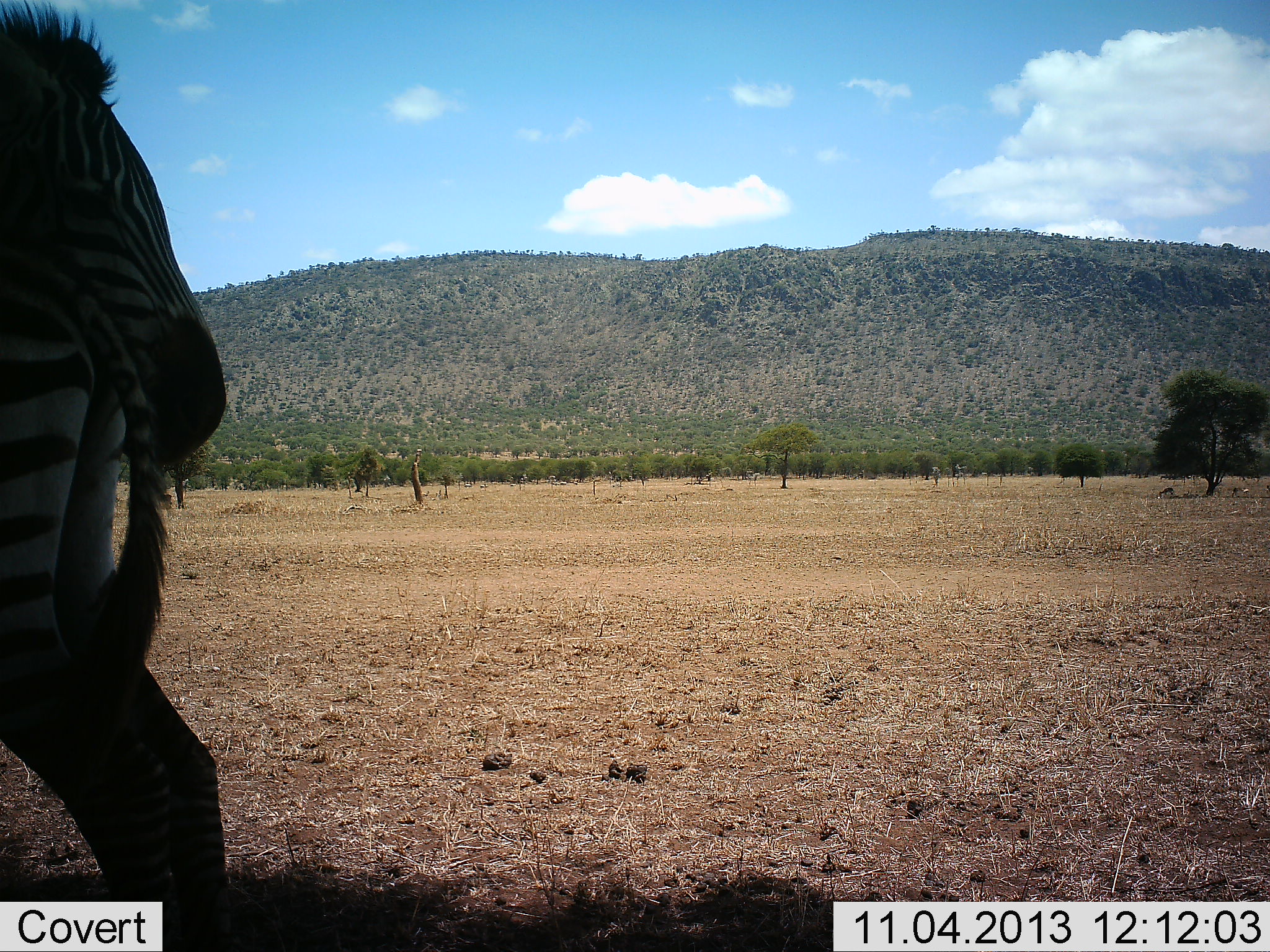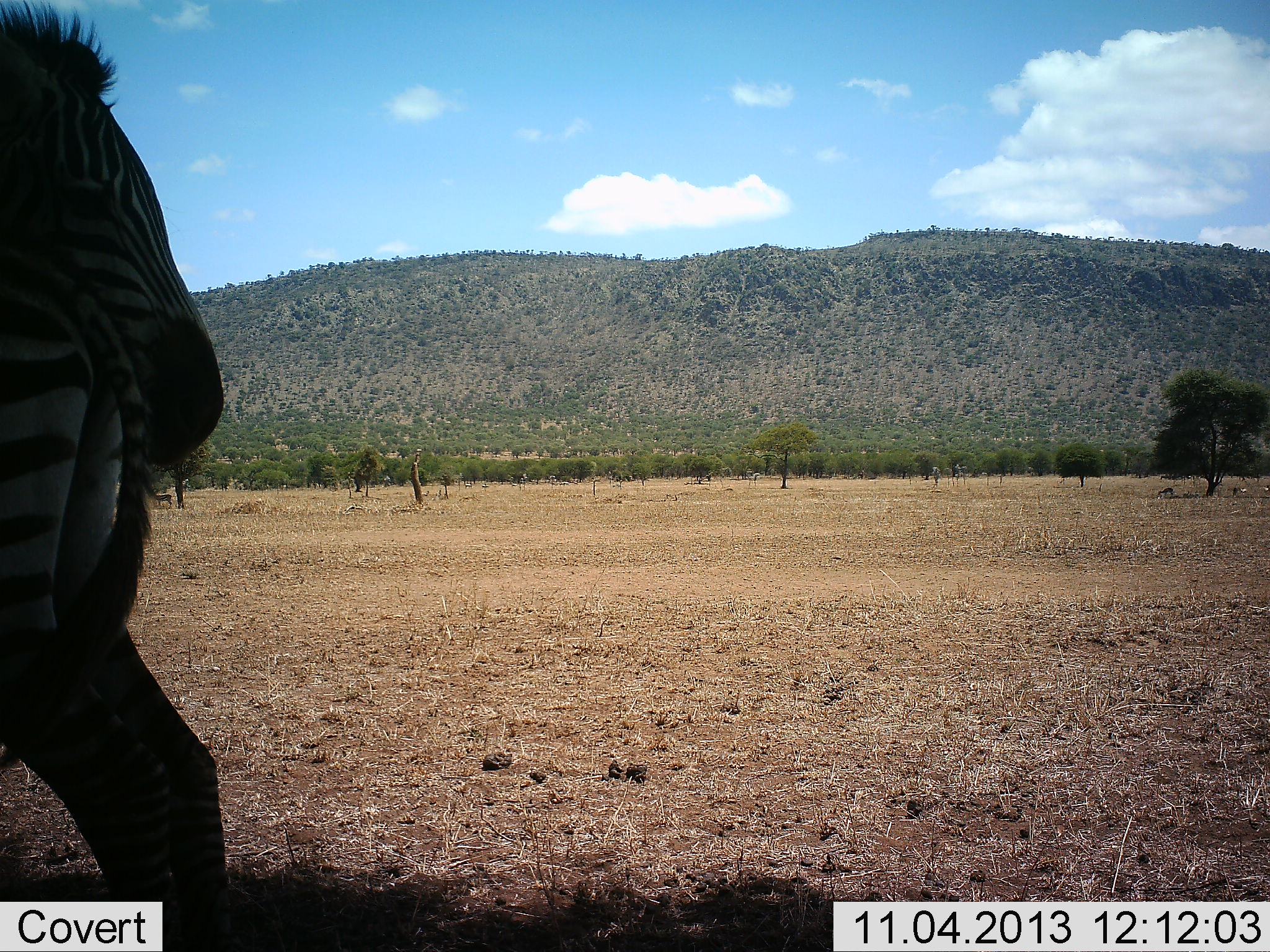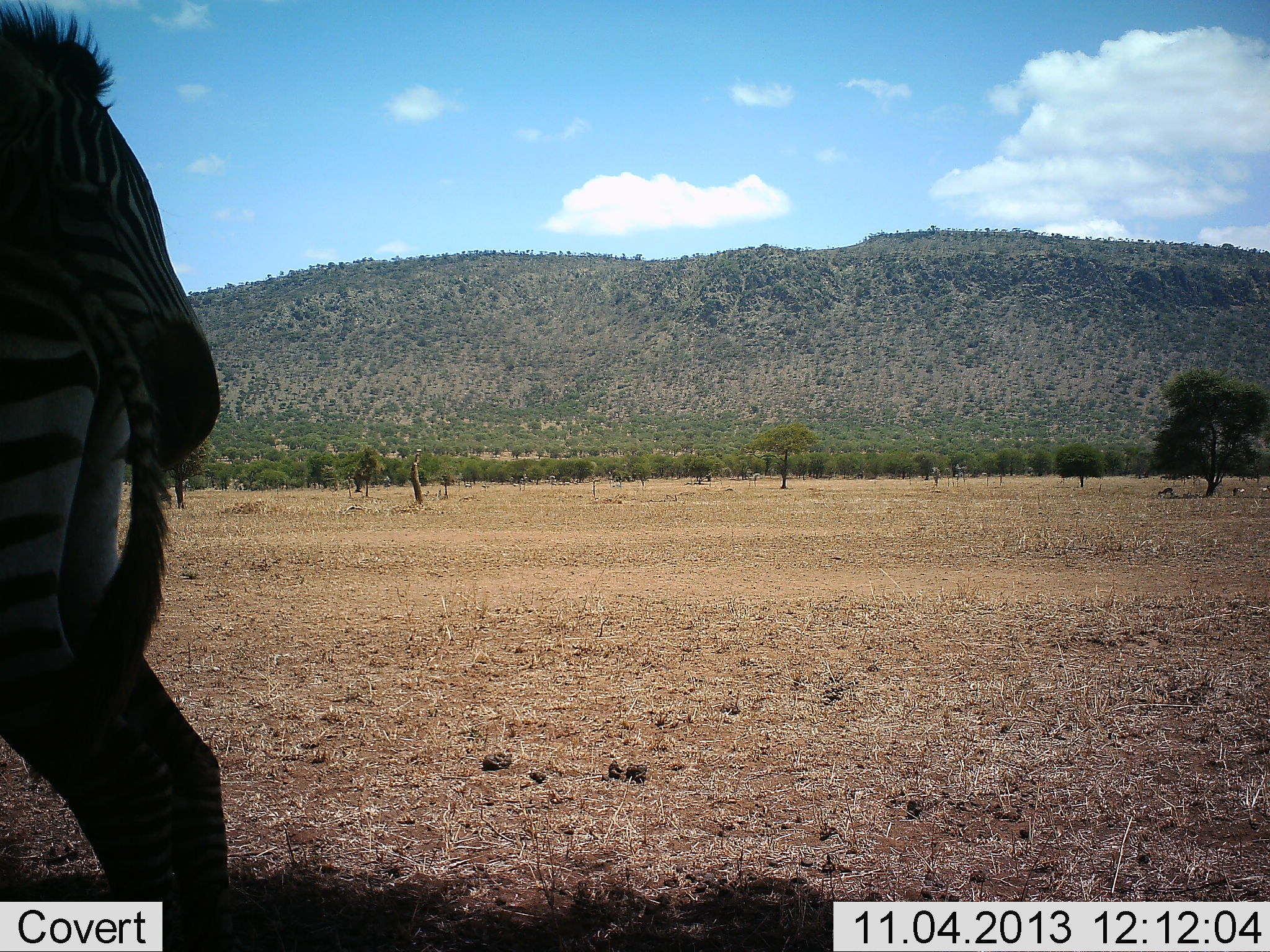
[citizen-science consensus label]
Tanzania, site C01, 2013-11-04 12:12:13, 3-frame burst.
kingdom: Animalia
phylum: Chordata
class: Mammalia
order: Perissodactyla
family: Equidae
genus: Equus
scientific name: Equus quagga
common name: plains zebra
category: zebra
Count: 2.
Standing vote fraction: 83%.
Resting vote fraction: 4%.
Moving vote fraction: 7%.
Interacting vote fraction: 16%.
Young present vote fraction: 0%.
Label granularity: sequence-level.